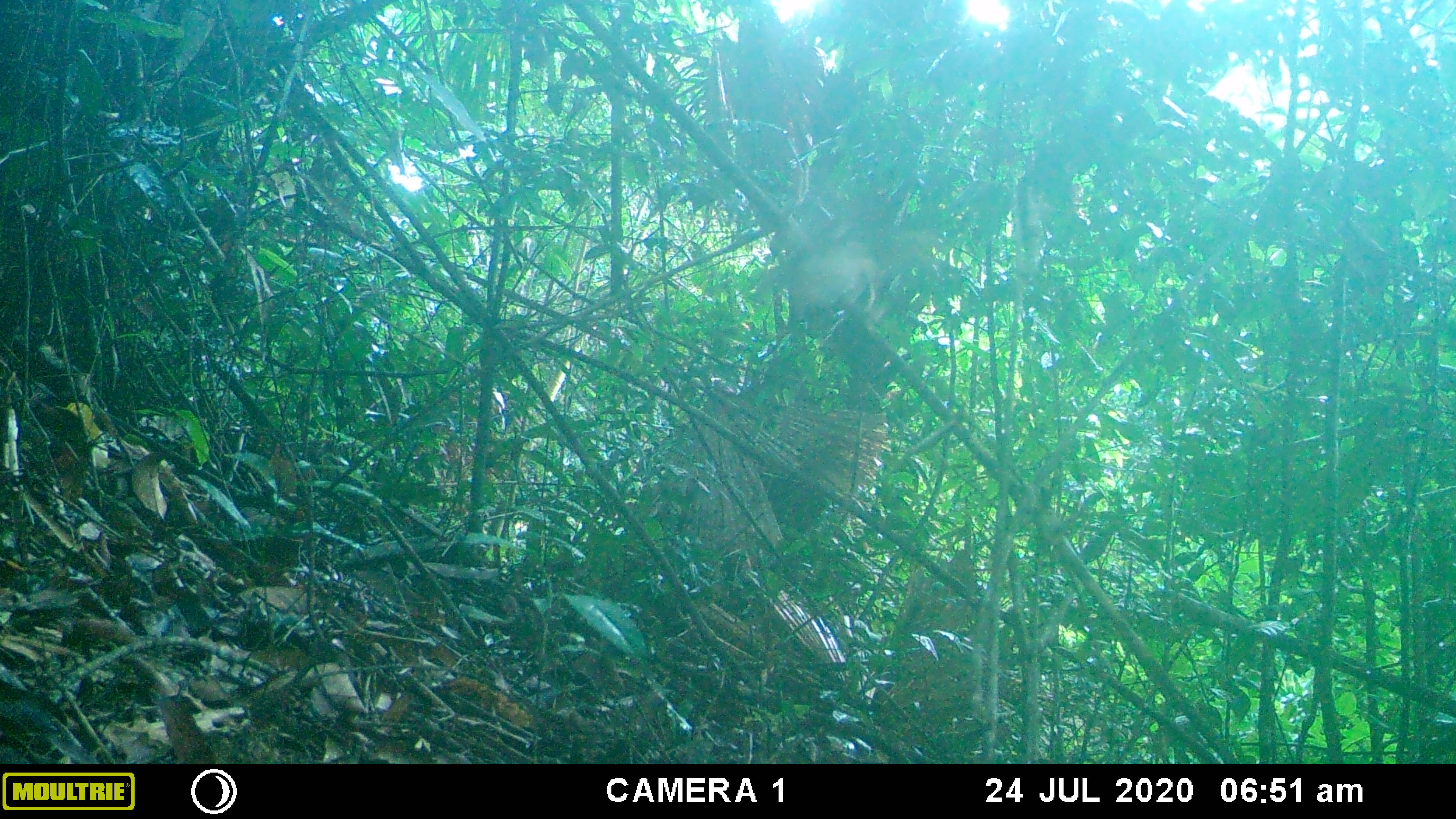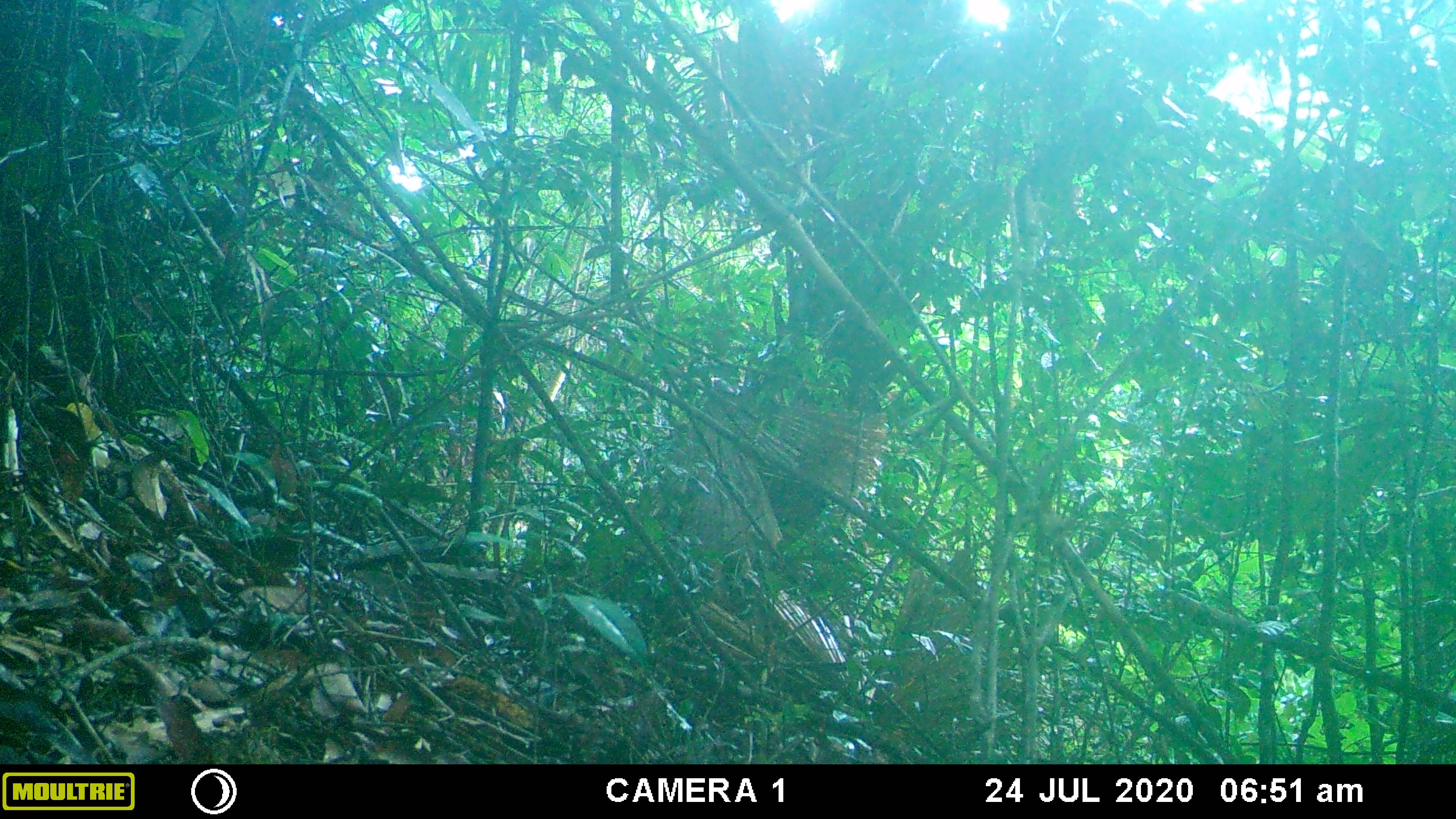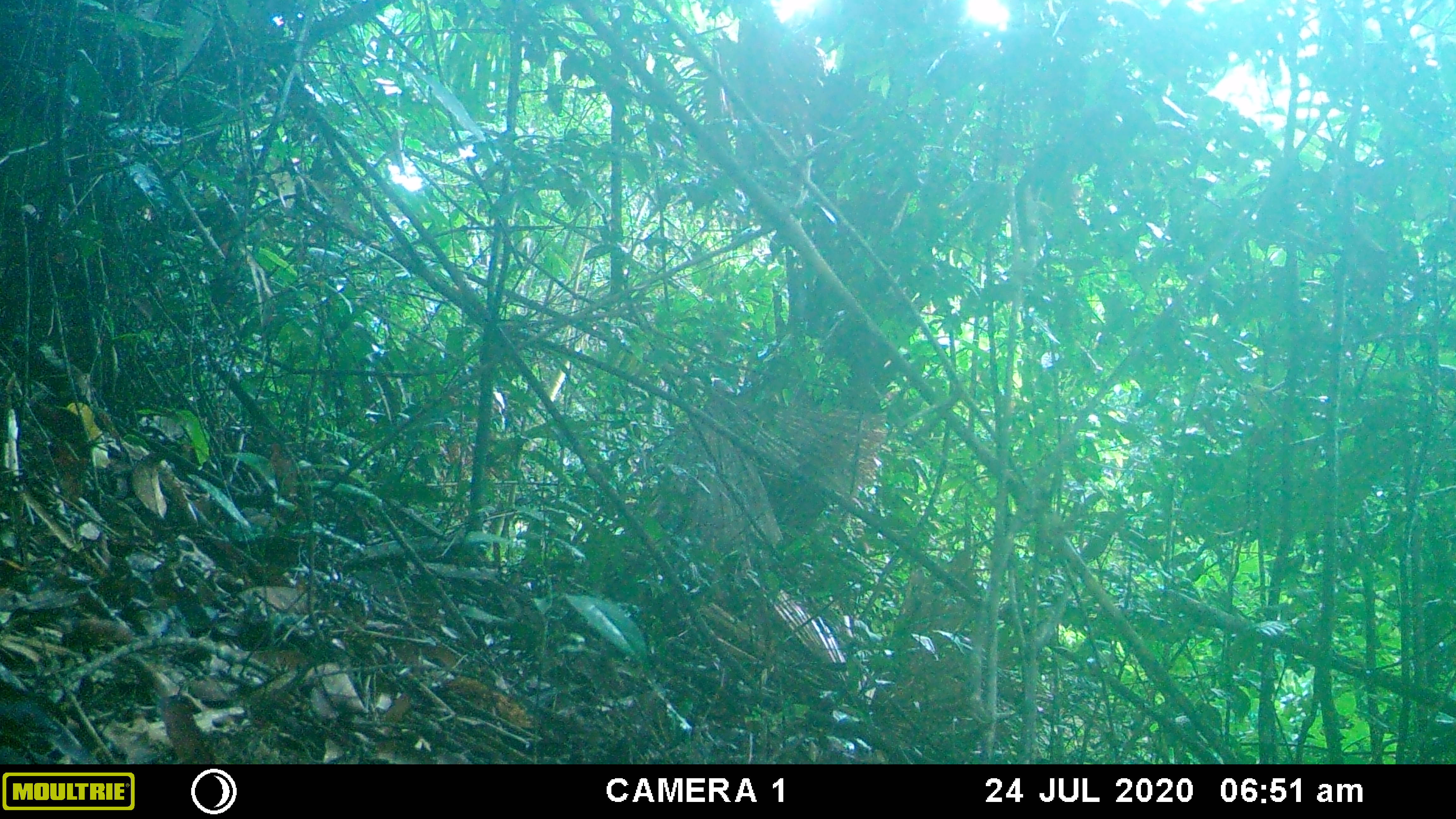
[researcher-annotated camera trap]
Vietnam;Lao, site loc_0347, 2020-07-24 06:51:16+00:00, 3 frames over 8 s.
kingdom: Animalia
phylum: Chordata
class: Aves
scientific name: Aves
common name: bird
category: unidentified bird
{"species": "unidentified bird (bird) (Aves)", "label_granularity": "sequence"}